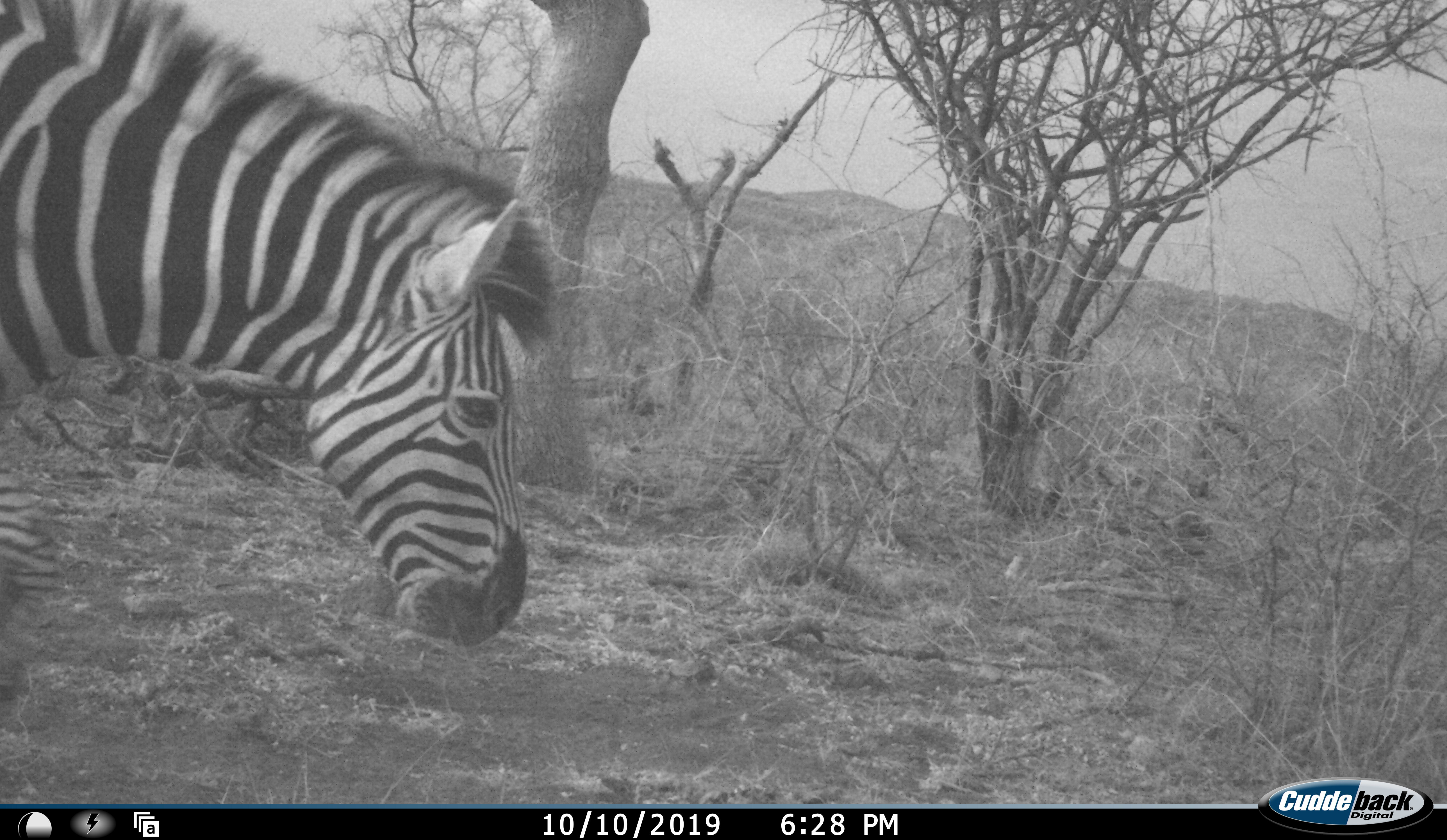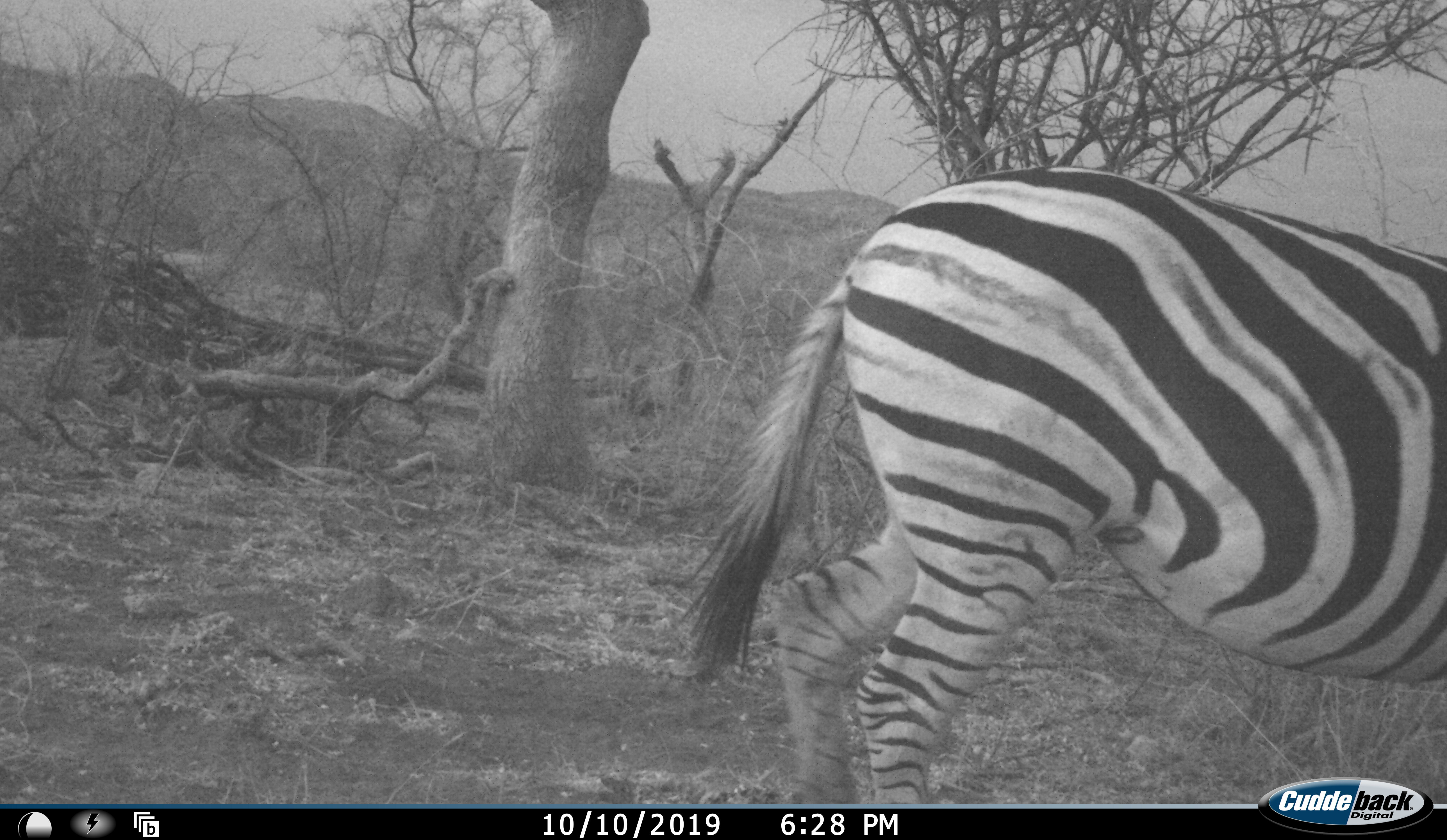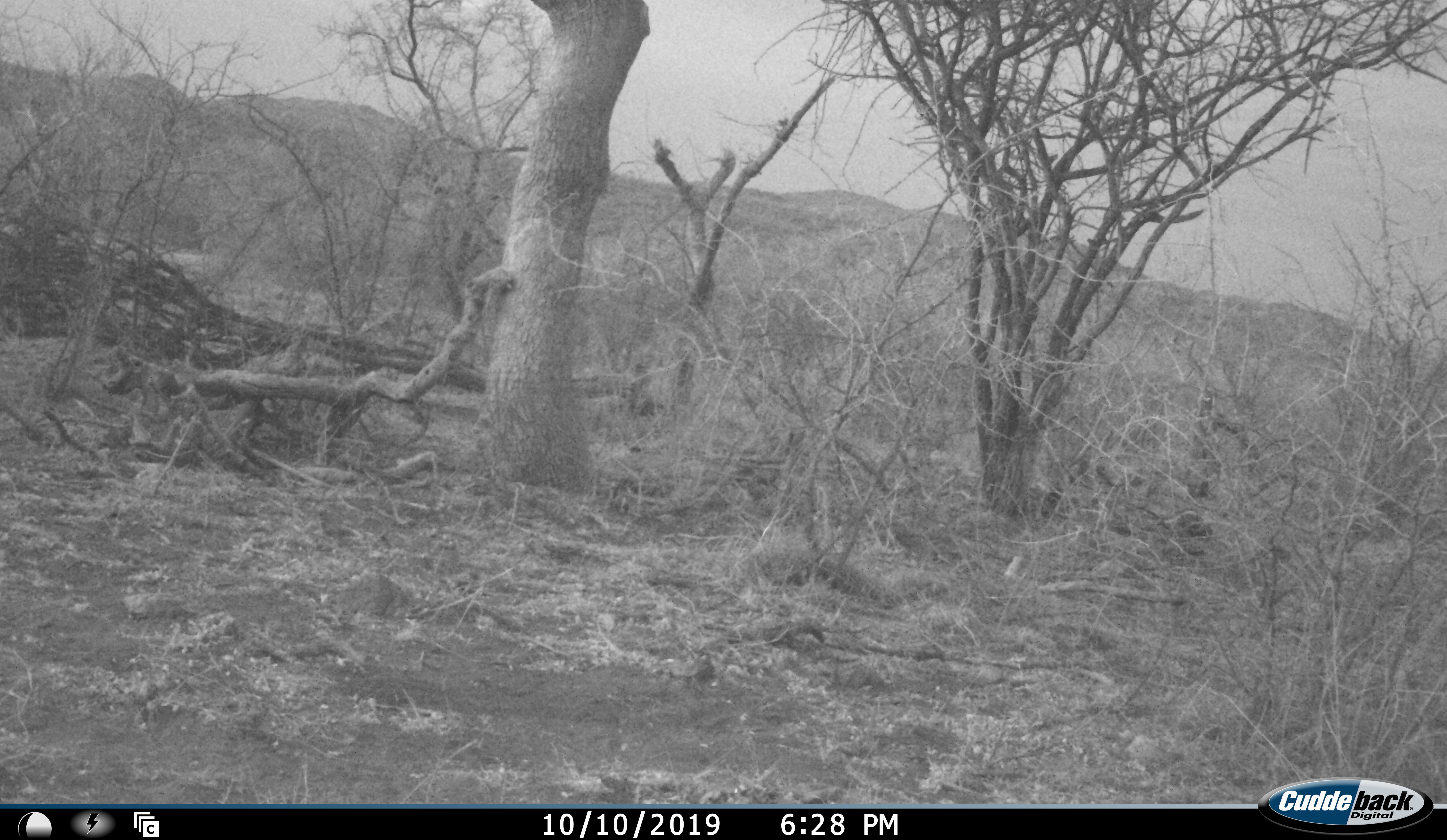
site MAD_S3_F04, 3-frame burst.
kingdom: Animalia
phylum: Chordata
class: Mammalia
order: Perissodactyla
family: Equidae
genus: Equus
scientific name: Equus quagga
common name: plains zebra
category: zebraplains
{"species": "zebraplains (plains zebra) (Equus quagga)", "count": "1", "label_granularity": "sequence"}